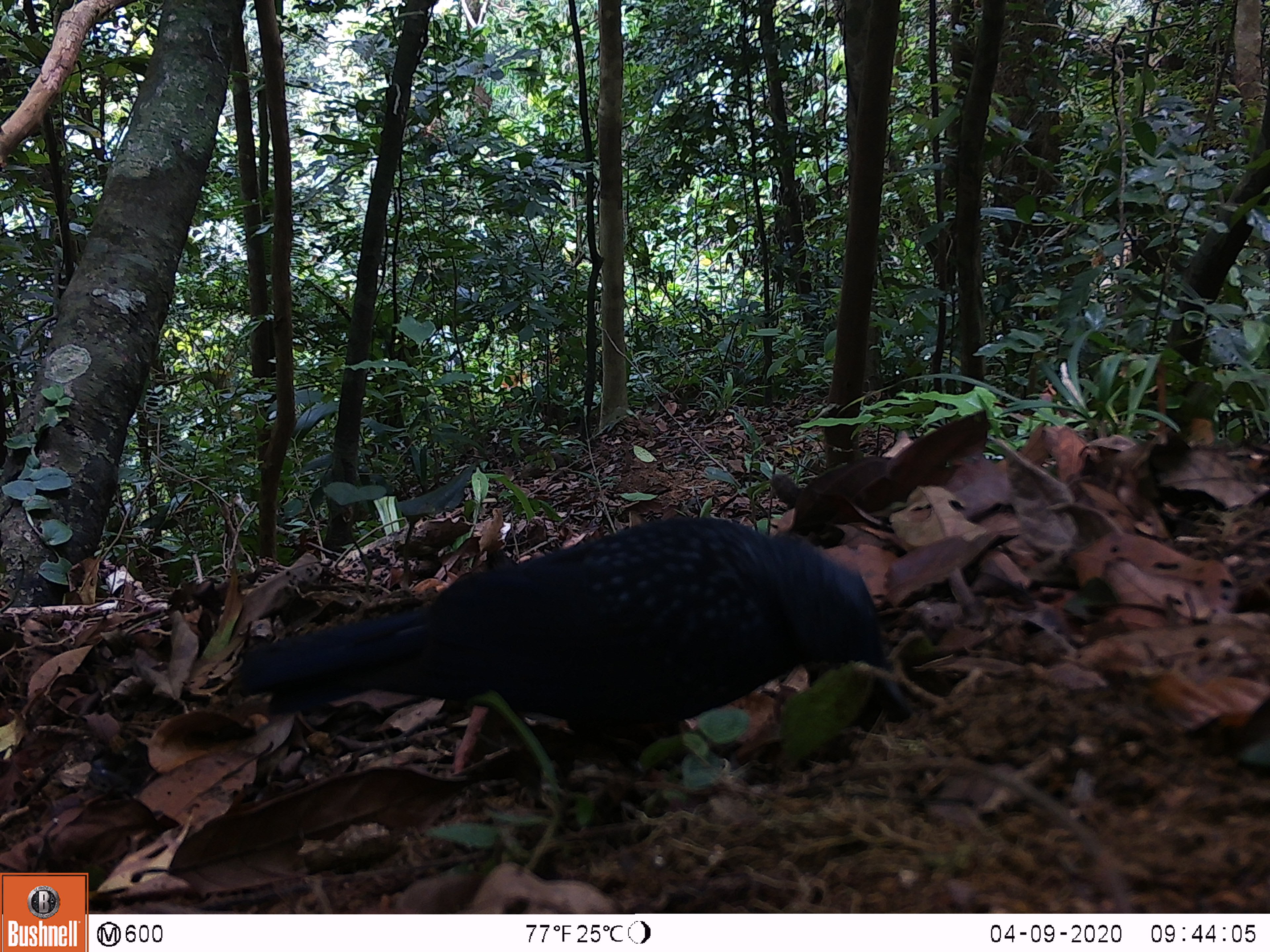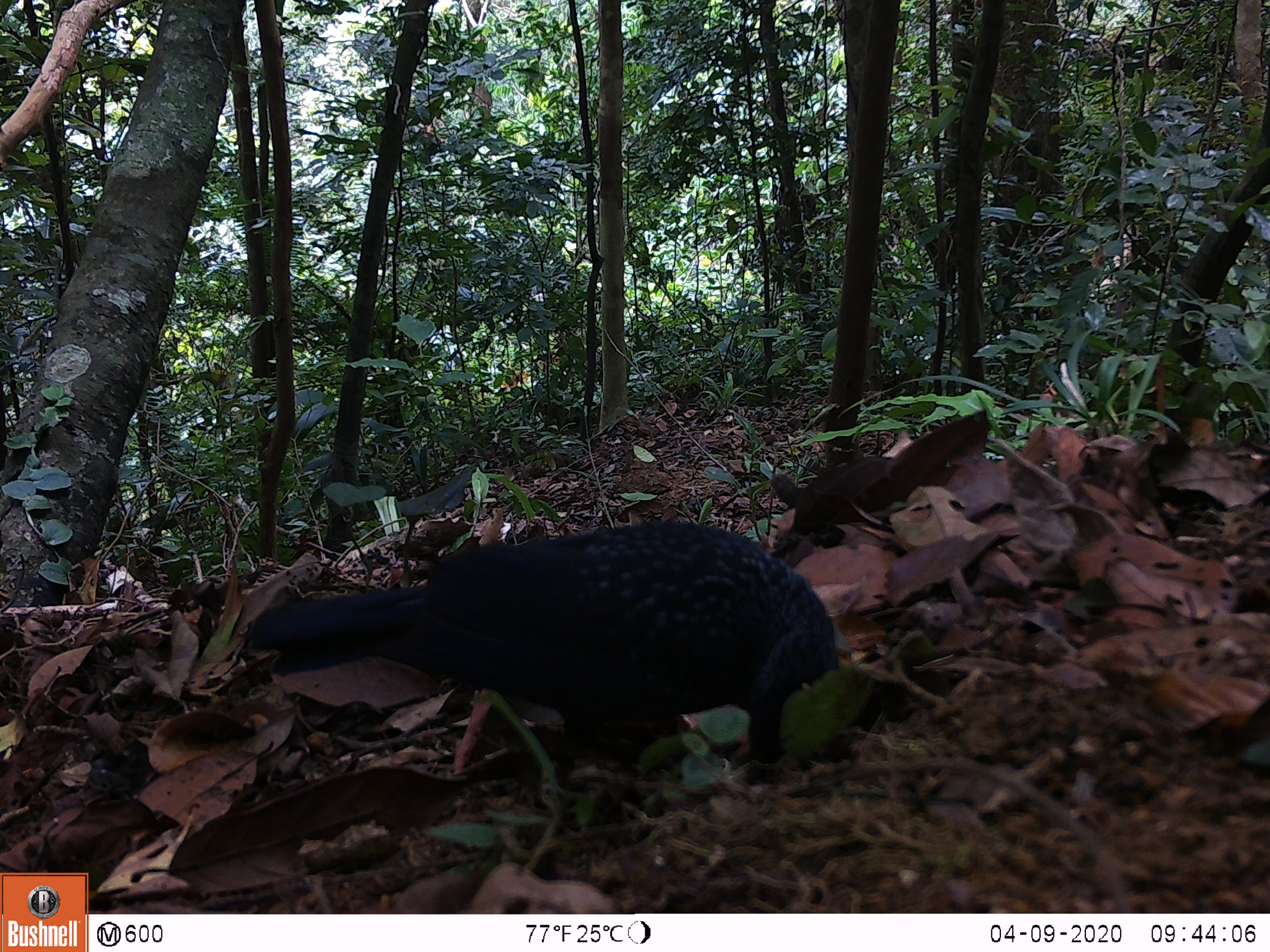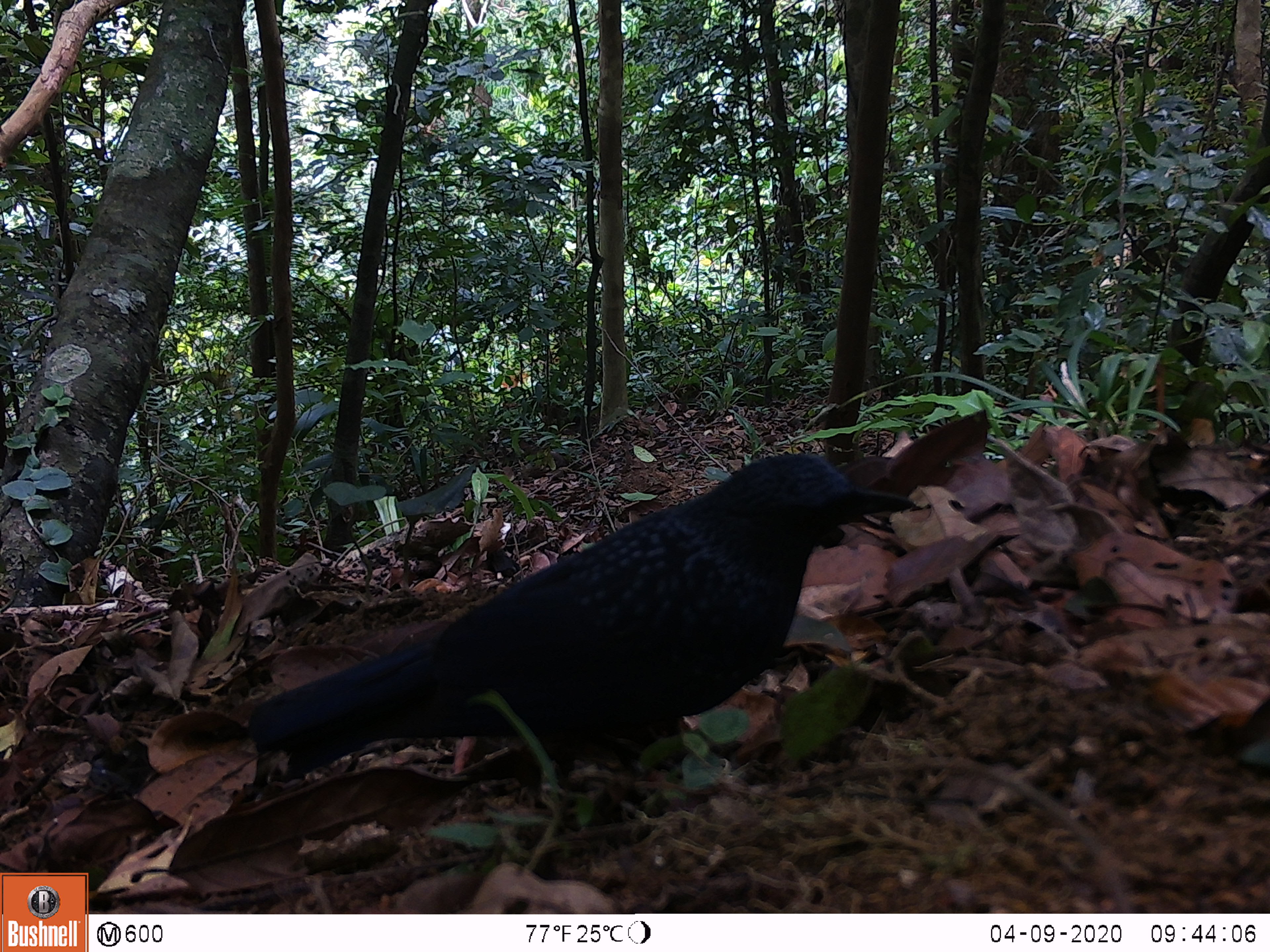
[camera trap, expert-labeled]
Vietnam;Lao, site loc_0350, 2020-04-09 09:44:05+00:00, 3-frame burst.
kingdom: Animalia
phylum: Chordata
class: Aves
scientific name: Aves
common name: bird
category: unidentified bird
Unidentified bird (bird) (Aves). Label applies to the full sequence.